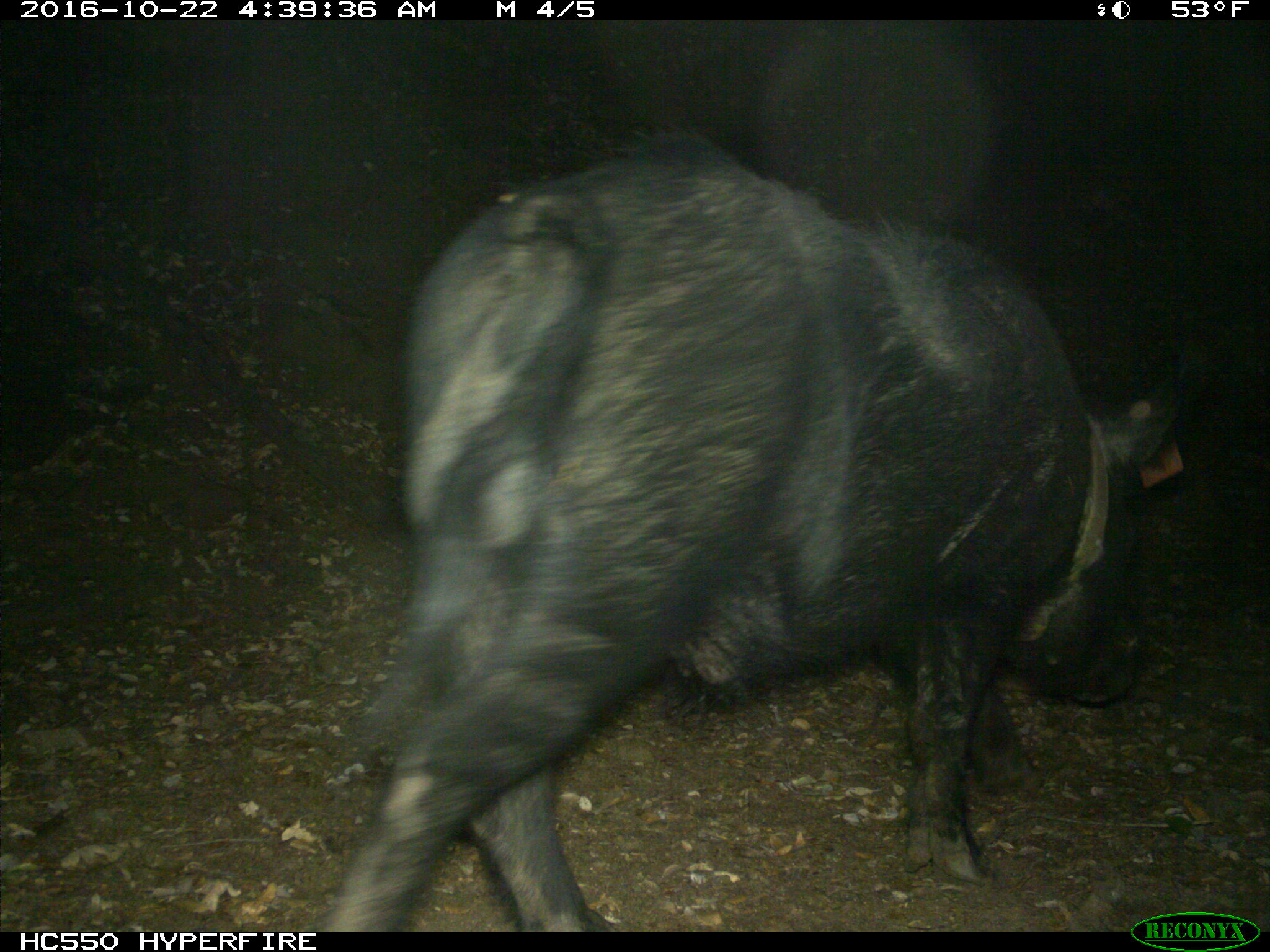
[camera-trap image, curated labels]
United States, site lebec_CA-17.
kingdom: Animalia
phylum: Chordata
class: Mammalia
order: Artiodactyla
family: Suidae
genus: Sus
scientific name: Sus scrofa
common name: wild boar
Sus scrofa (wild boar).